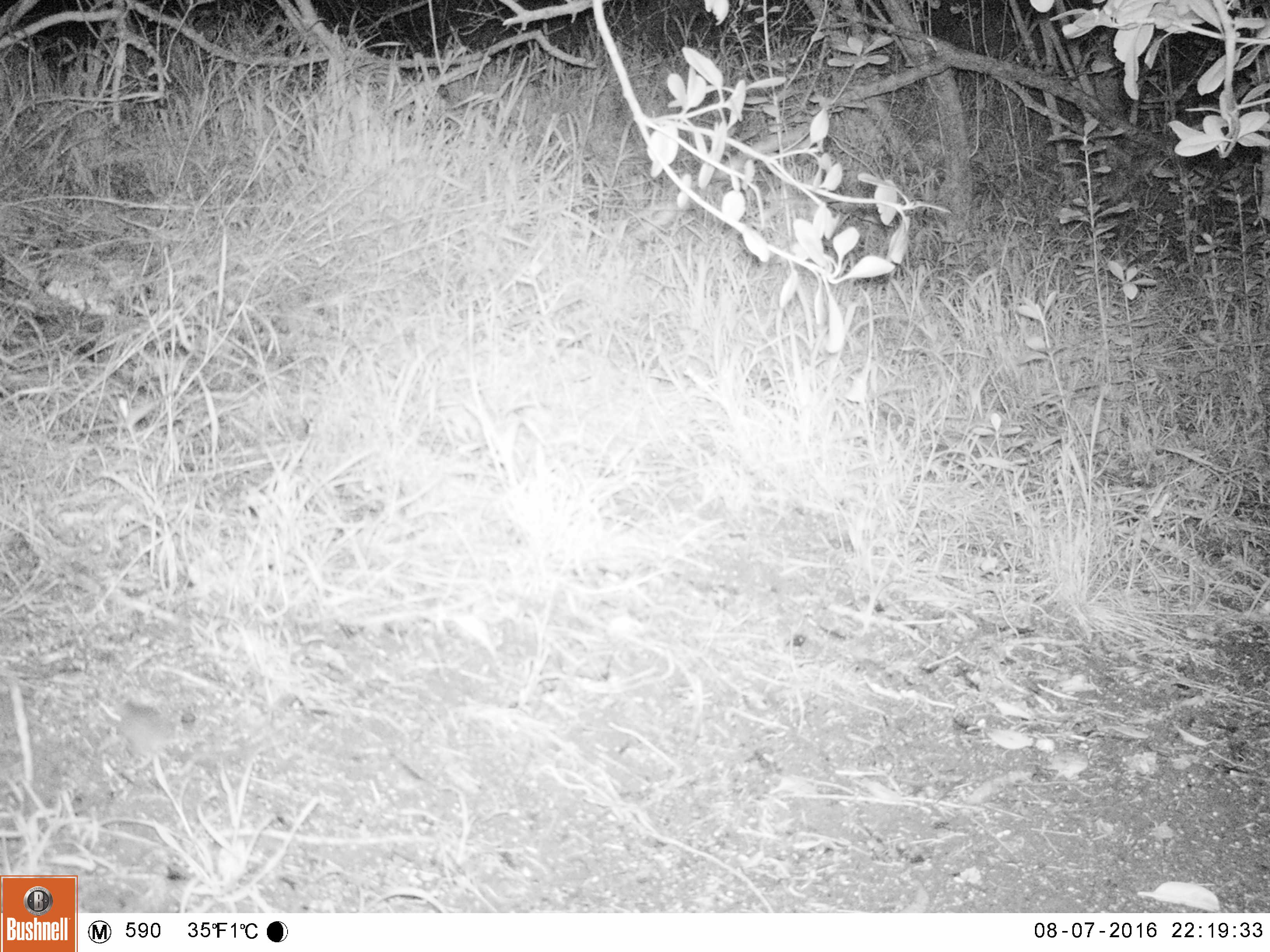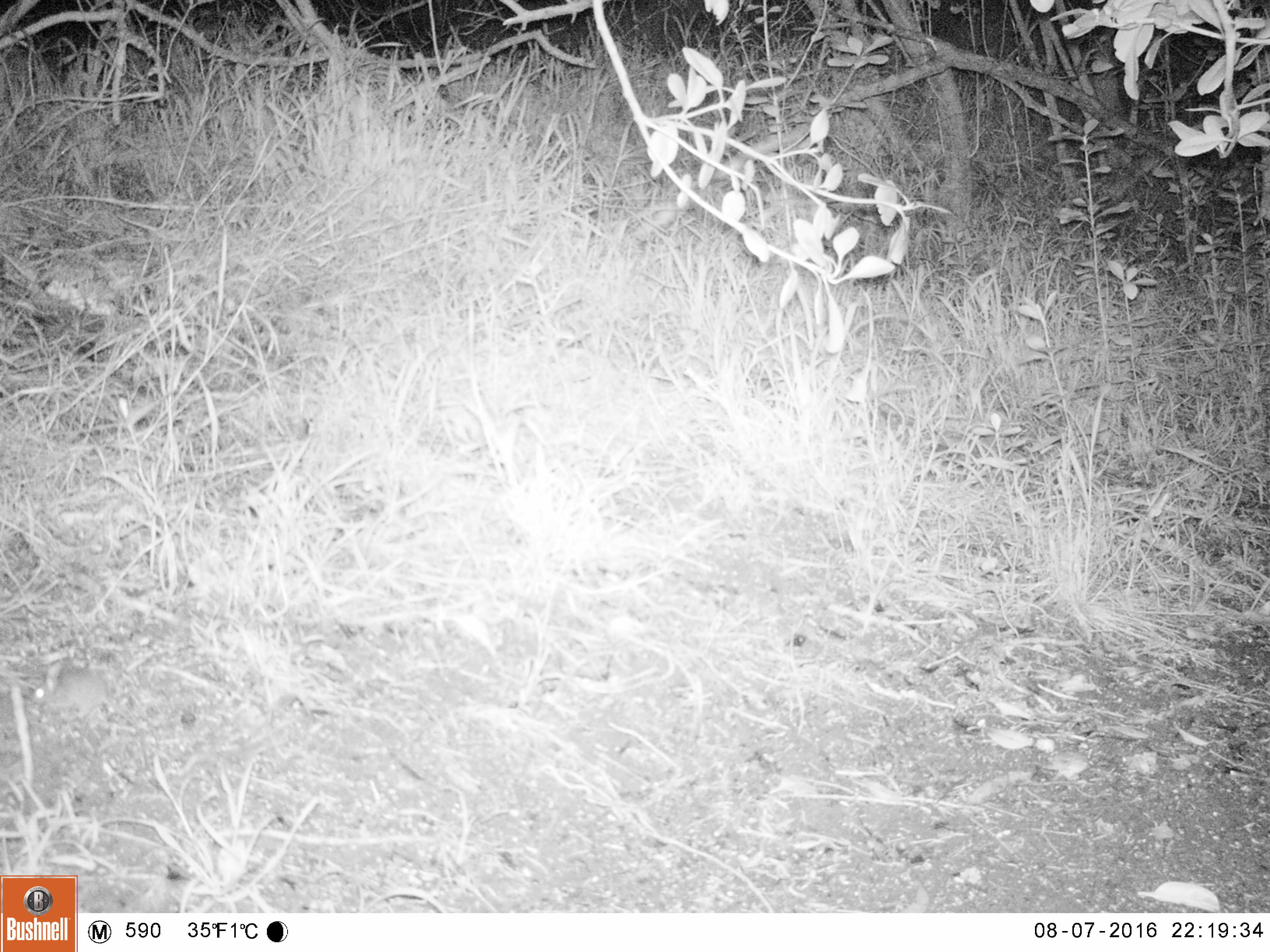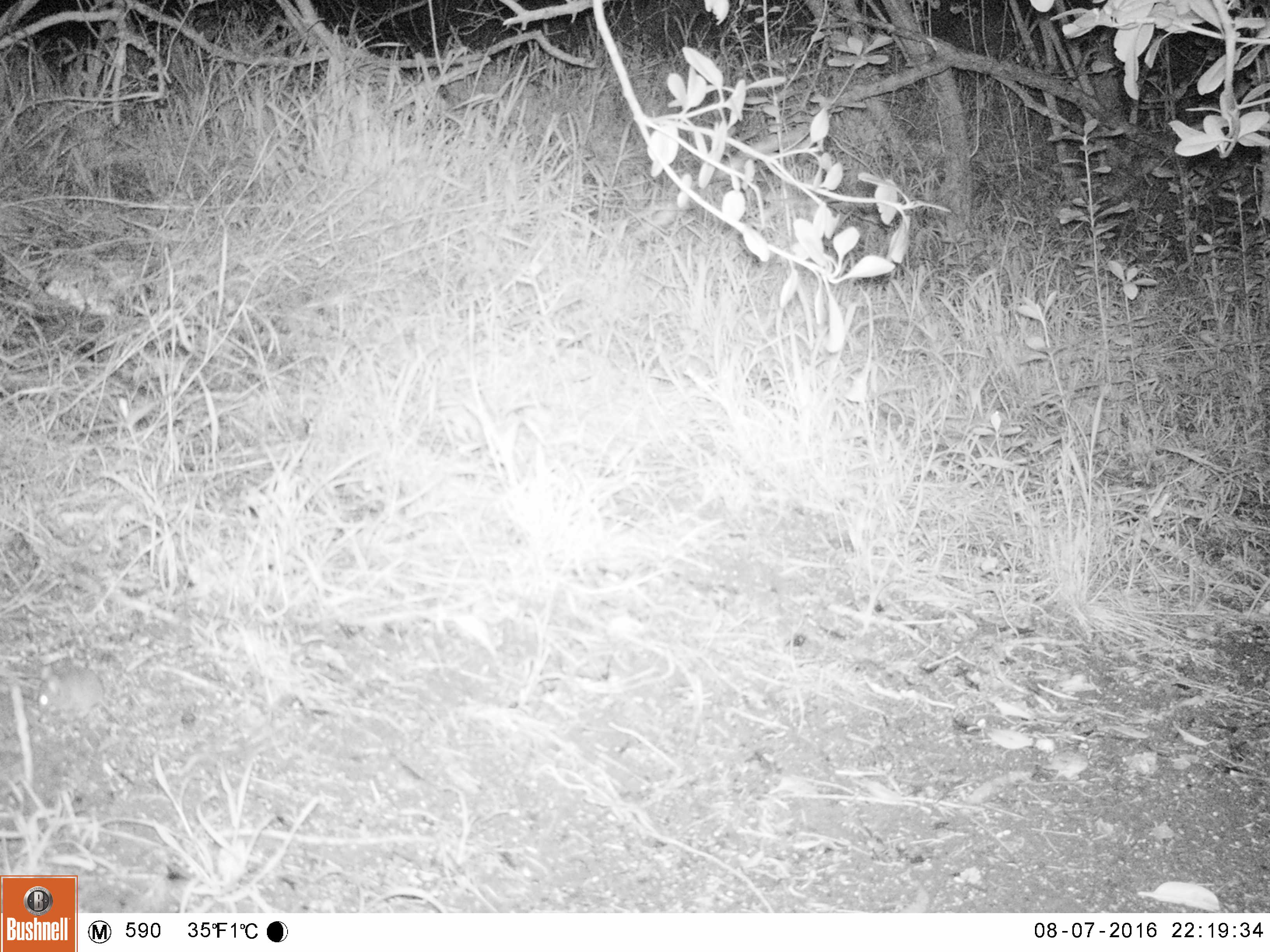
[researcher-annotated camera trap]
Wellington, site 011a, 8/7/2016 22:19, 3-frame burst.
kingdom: Animalia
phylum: Chordata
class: Mammalia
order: Rodentia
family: Muridae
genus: Mus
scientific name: Mus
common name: mouse